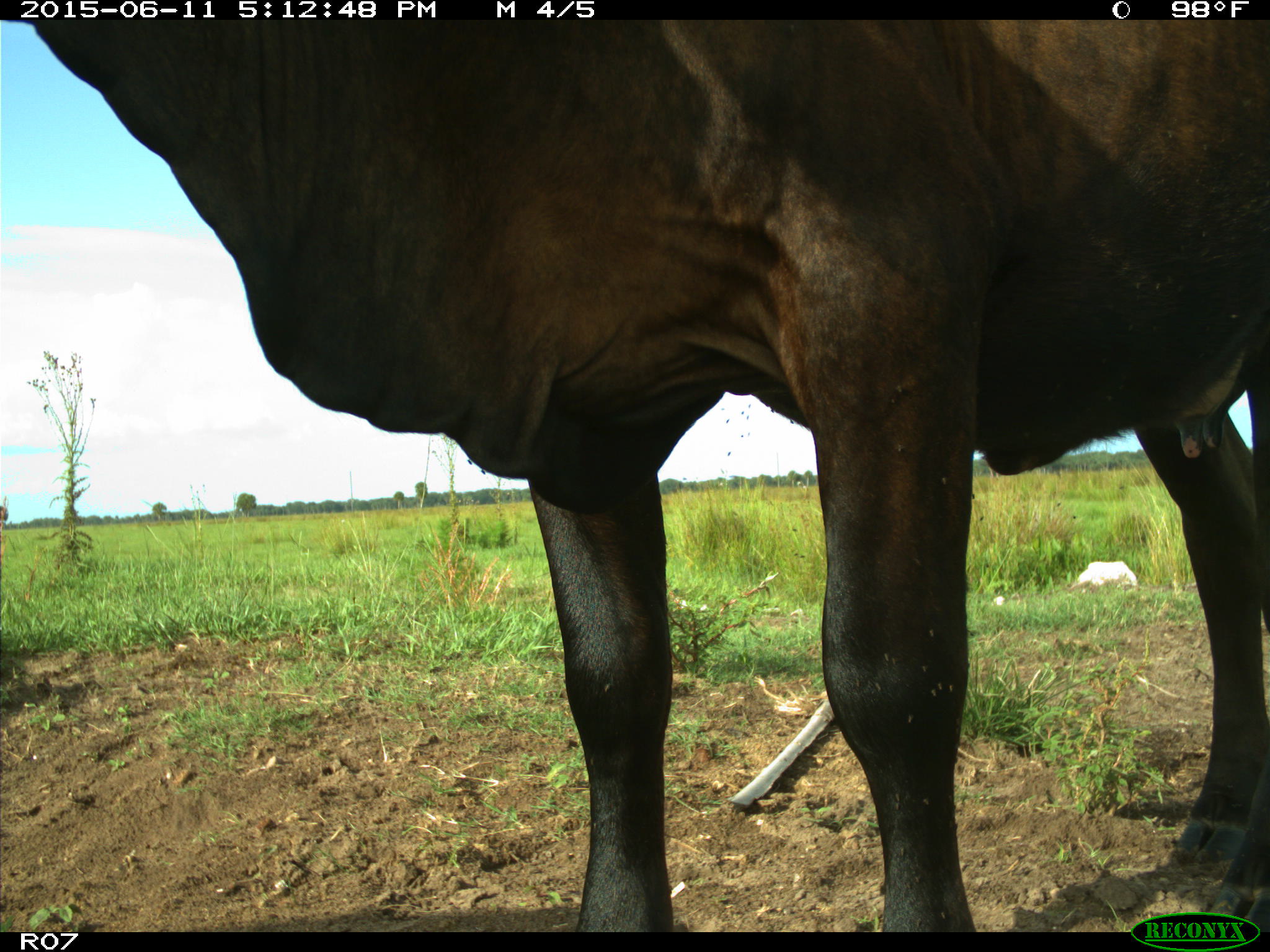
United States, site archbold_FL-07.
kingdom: Animalia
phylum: Chordata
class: Mammalia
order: Artiodactyla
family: Bovidae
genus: Bos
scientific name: Bos taurus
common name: domestic cow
Bos taurus (domestic cow).